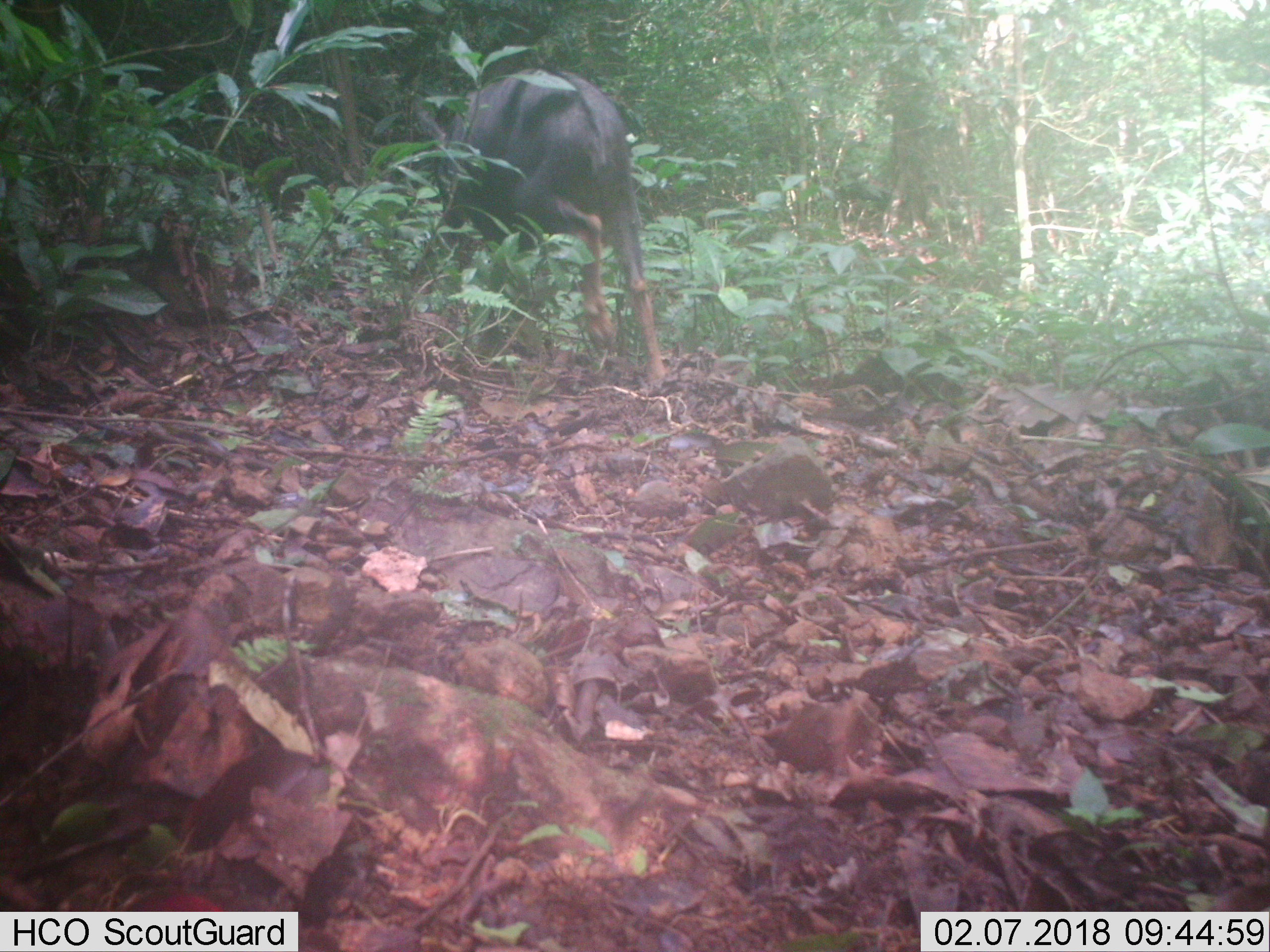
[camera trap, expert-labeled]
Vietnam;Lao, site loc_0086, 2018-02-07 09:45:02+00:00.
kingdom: Animalia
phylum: Chordata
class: Mammalia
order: Artiodactyla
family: Bovidae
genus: Capricornis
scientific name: Capricornis sumatraensis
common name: chinese serow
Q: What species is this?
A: Chinese serow (Capricornis sumatraensis).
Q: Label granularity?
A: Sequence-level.